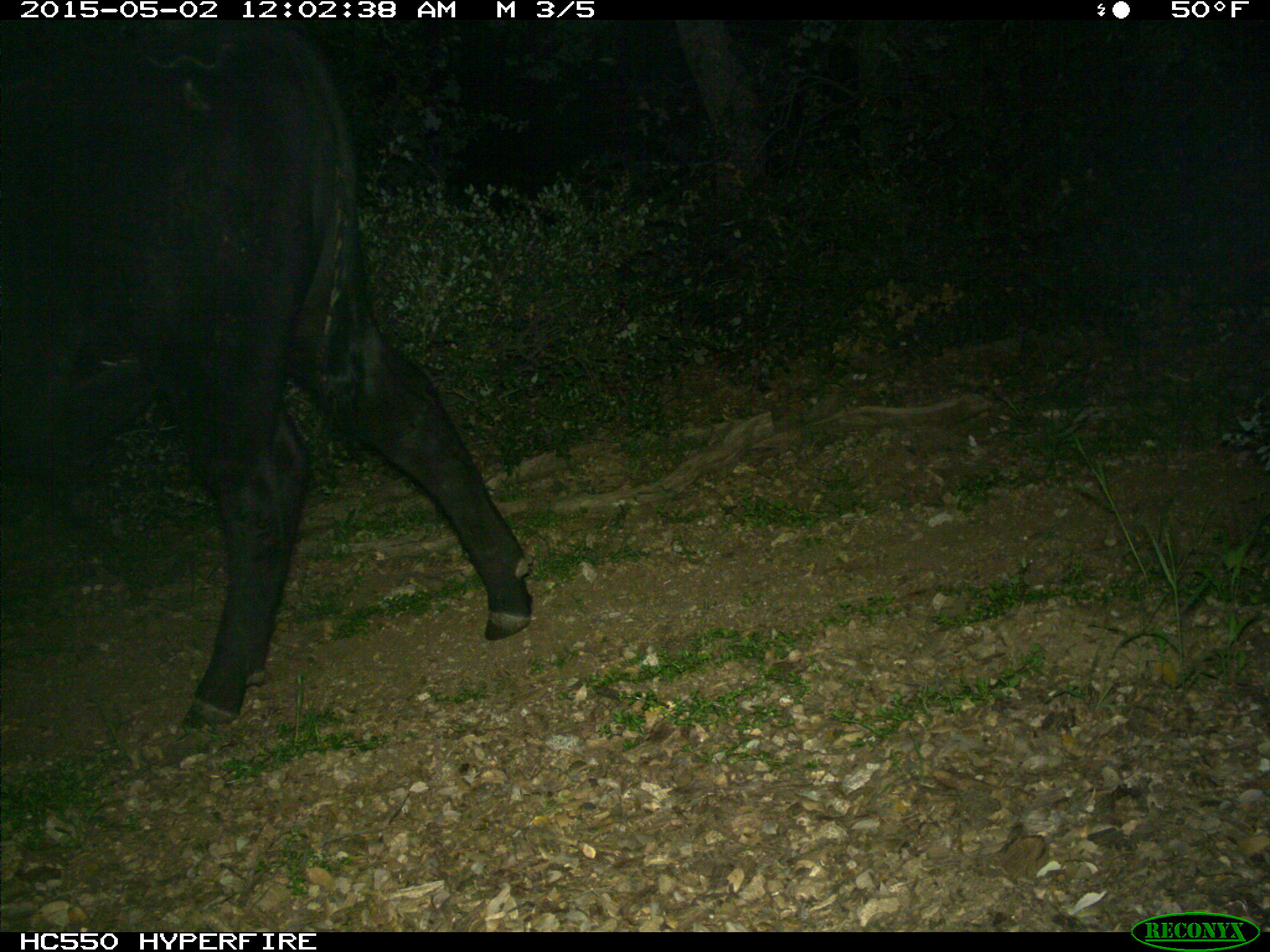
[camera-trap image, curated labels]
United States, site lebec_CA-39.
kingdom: Animalia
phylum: Chordata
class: Mammalia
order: Artiodactyla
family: Bovidae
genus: Bos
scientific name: Bos taurus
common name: domestic cow